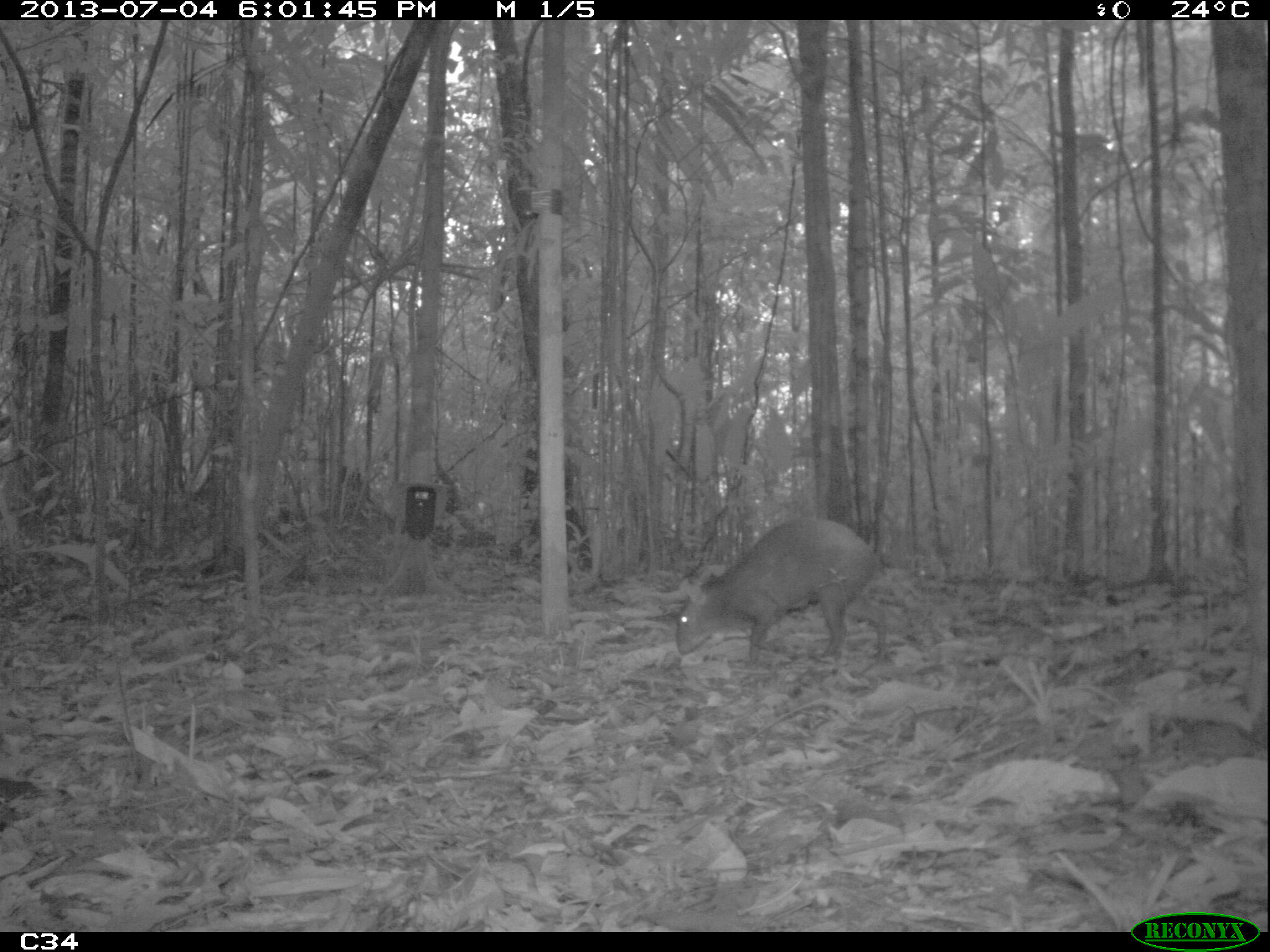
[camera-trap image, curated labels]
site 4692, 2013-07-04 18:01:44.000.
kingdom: Animalia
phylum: Chordata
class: Mammalia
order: Rodentia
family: Dasyproctidae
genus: Dasyprocta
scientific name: Dasyprocta leporina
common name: red-rumped agouti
Dasyprocta leporina (red-rumped agouti), count 1, age adult.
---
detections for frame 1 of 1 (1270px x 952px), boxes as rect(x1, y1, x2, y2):
dasyprocta leporina: rect(675, 517, 886, 665)